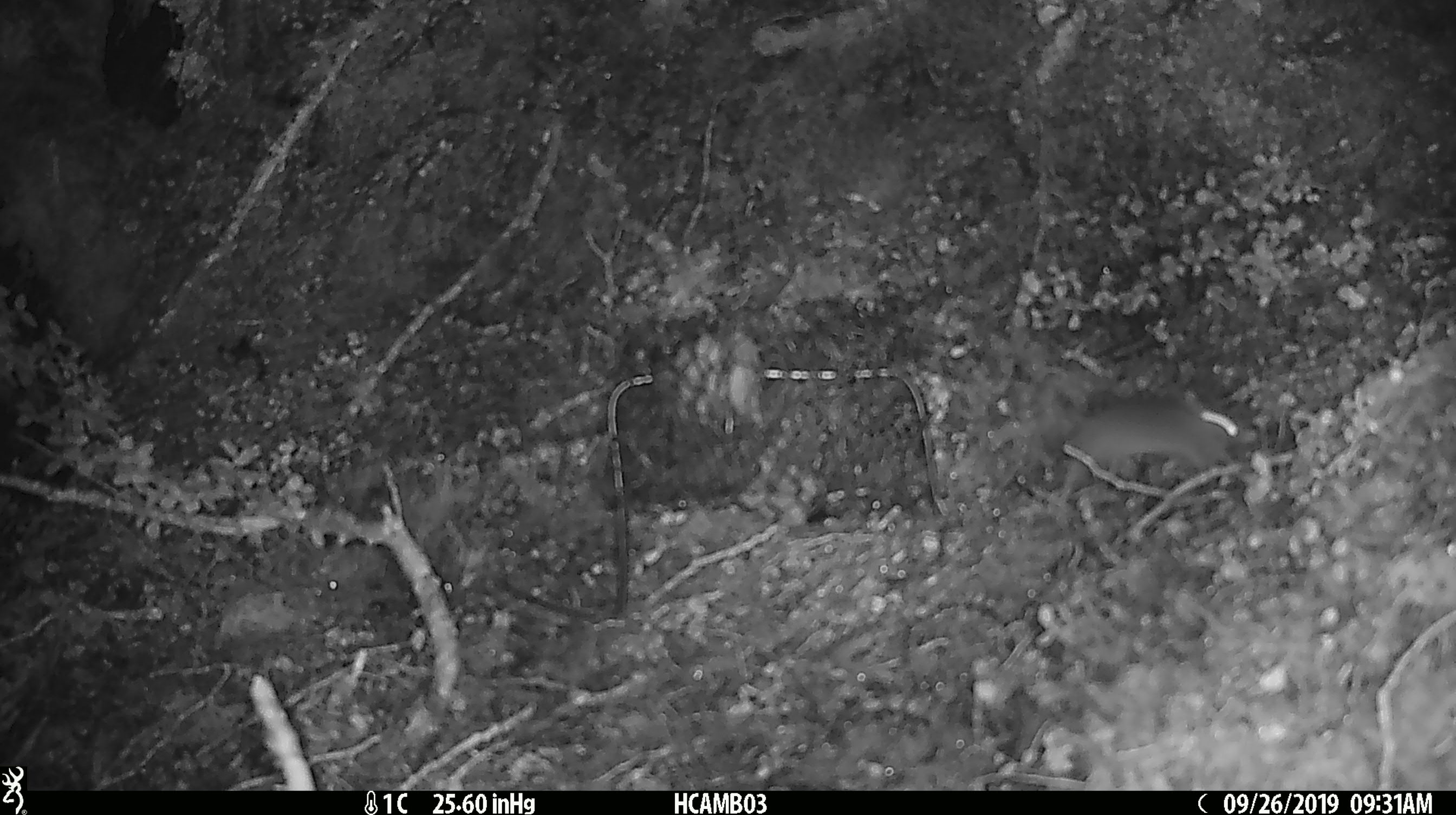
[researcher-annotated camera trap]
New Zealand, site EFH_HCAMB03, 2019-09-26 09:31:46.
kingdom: Animalia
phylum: Chordata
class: Mammalia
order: Rodentia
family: Muridae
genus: Mus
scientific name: Mus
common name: mouse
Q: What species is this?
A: Mouse (Mus).